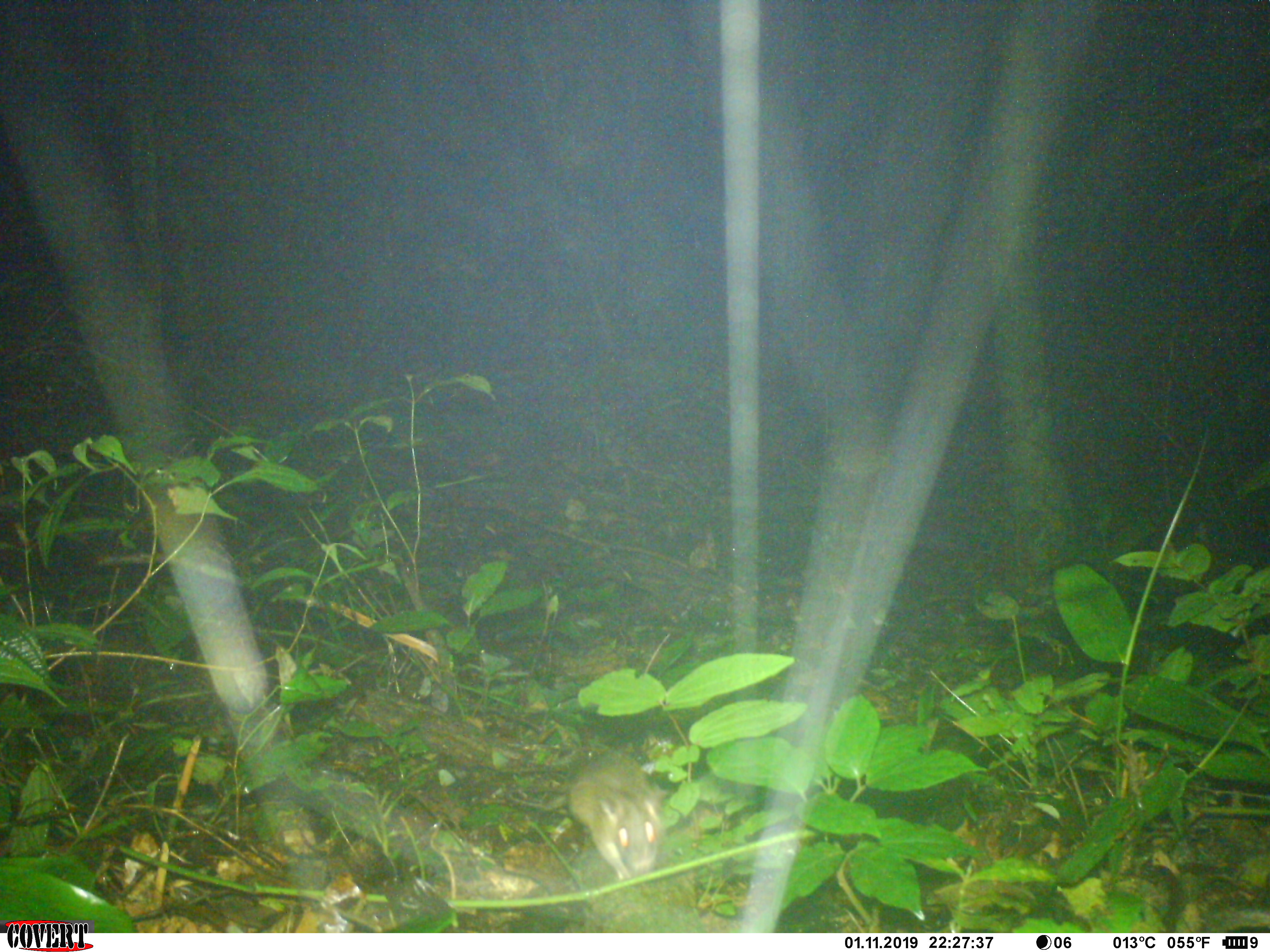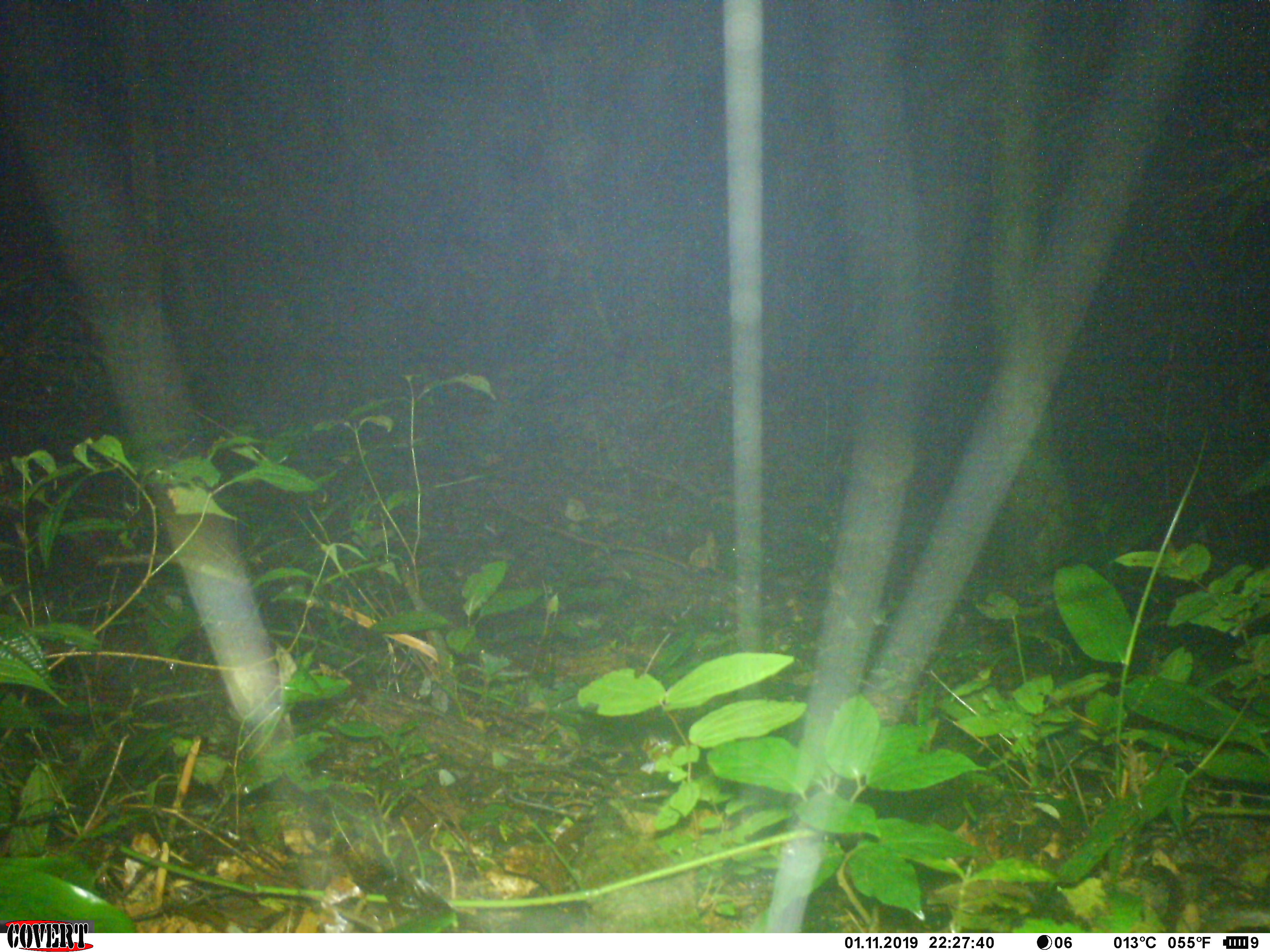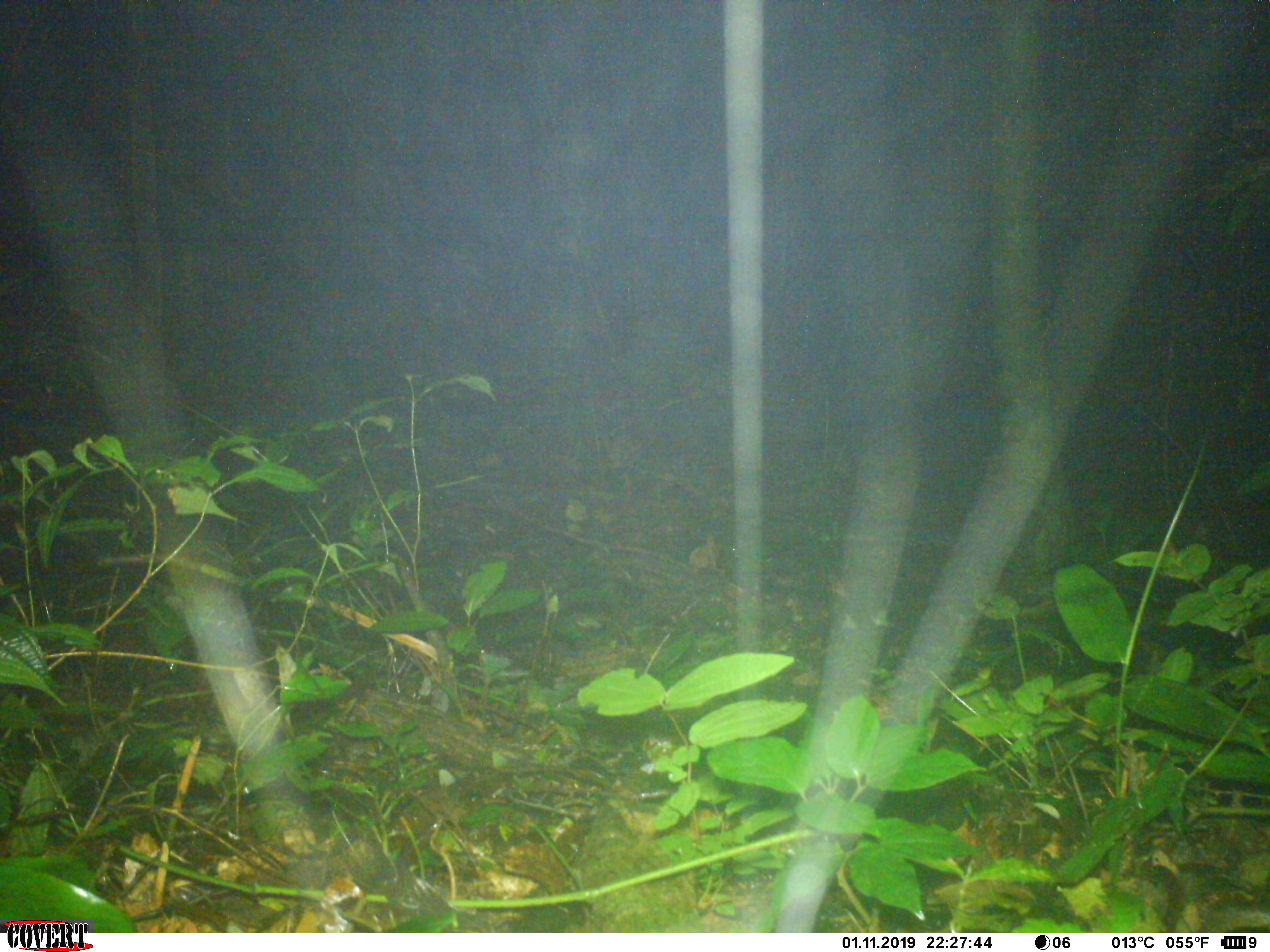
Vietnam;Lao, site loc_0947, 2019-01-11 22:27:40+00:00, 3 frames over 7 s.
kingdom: Animalia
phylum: Chordata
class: Mammalia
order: Rodentia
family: Muridae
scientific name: Muridae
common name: old-world mice and rats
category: unidentified murid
Unidentified murid (old-world mice and rats) (Muridae). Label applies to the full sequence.